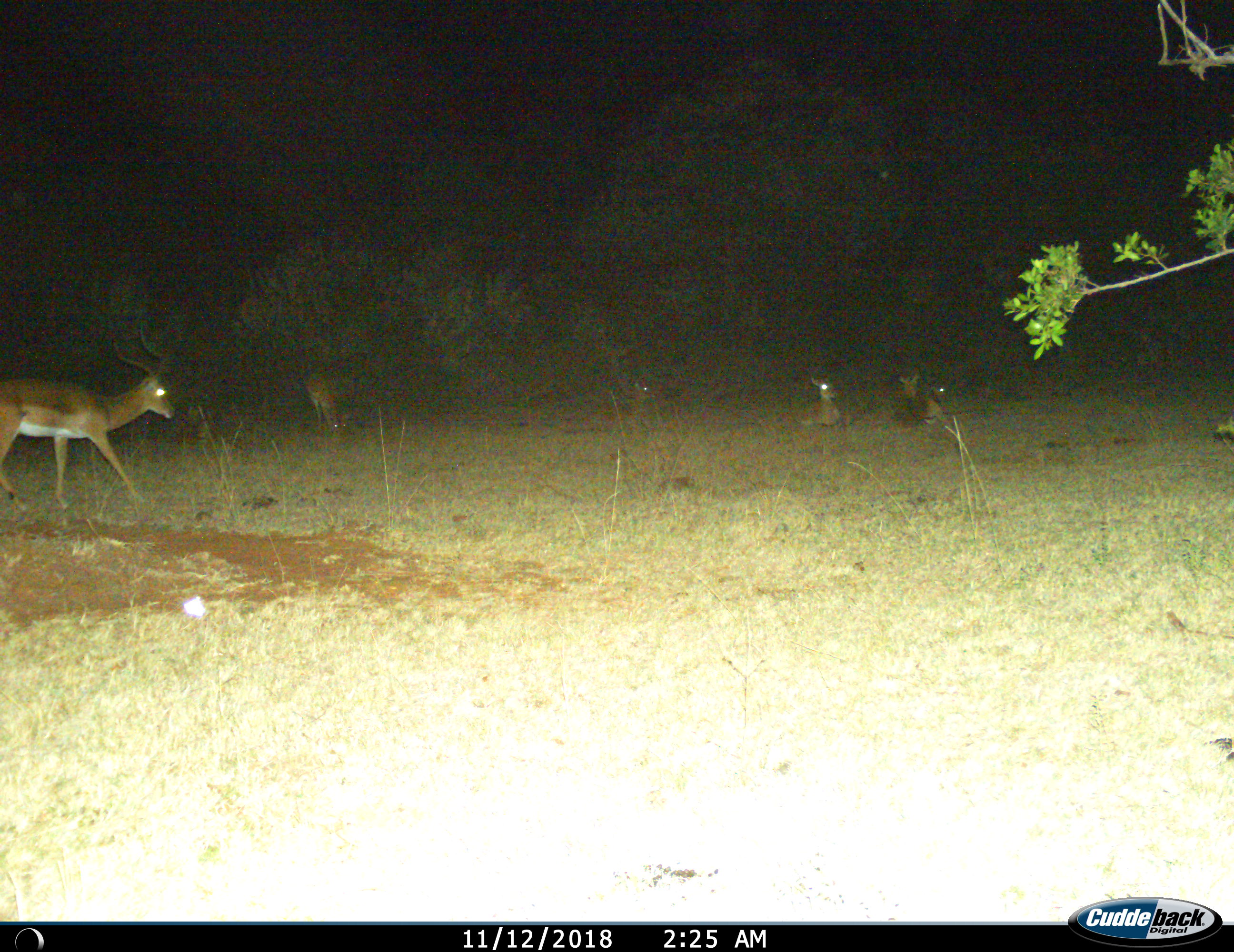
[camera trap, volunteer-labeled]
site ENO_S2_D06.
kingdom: Animalia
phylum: Chordata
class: Mammalia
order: Artiodactyla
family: Bovidae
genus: Aepyceros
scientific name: Aepyceros melampus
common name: impala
Impala (Aepyceros melampus), count 5. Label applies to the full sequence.